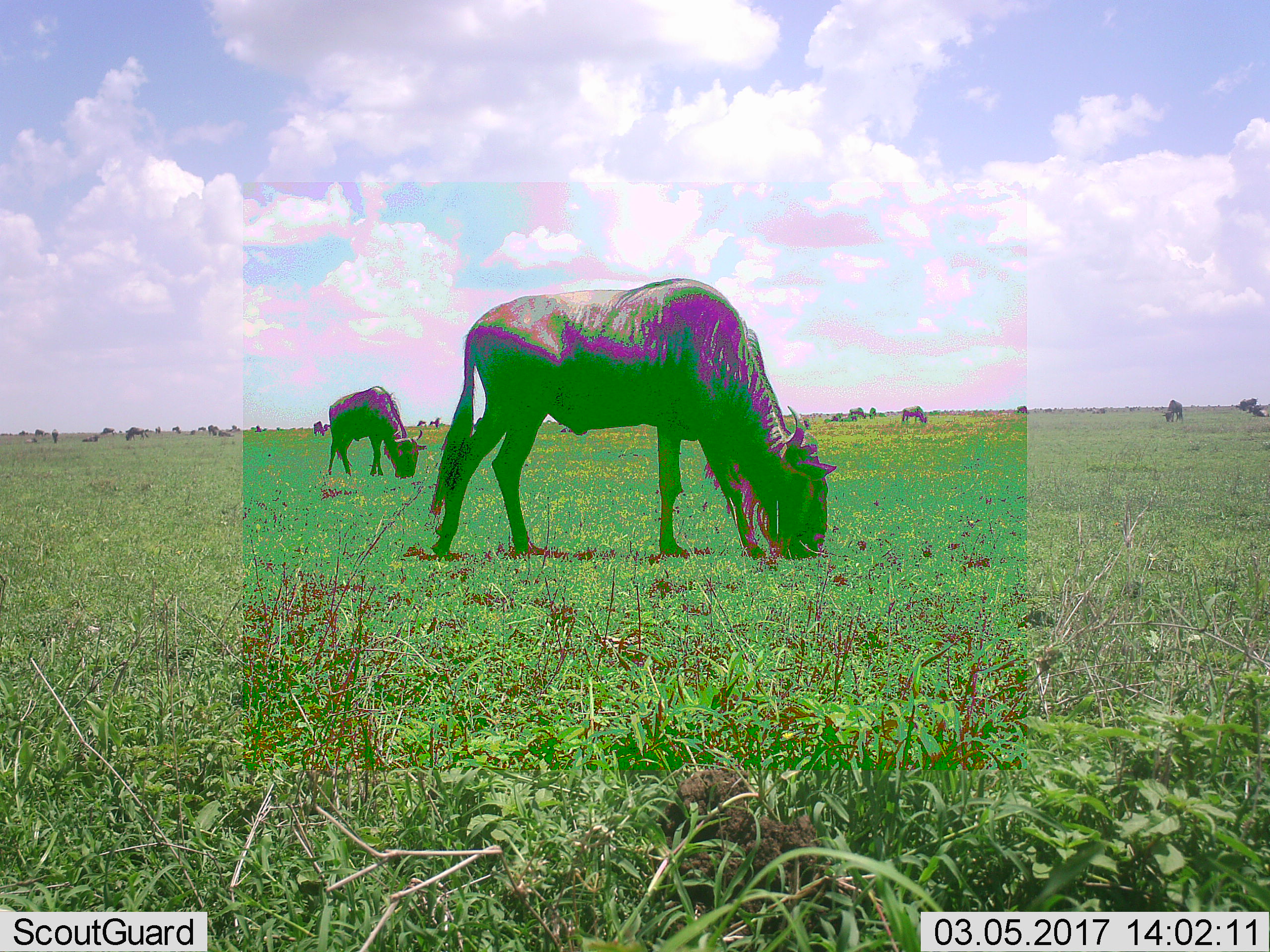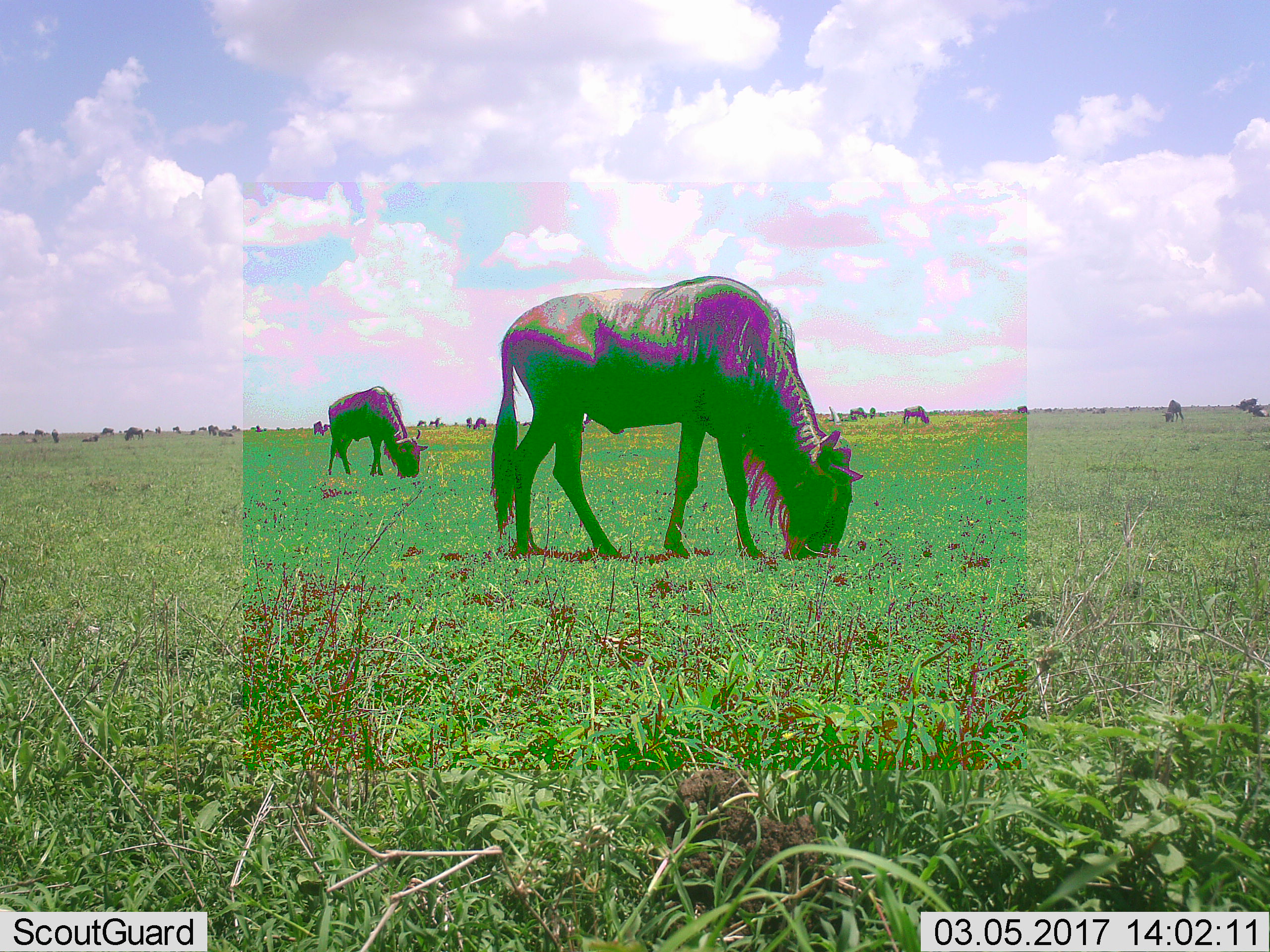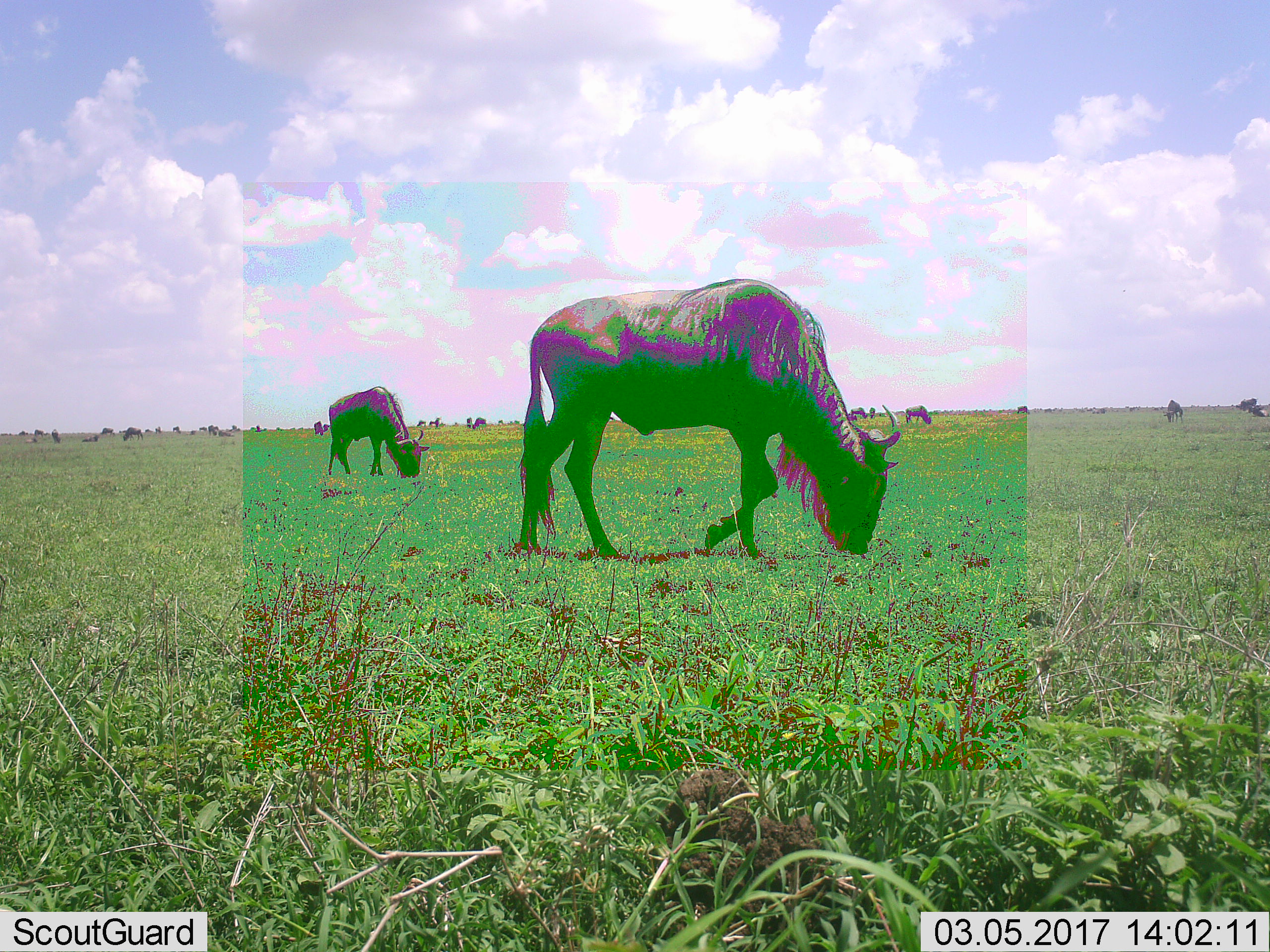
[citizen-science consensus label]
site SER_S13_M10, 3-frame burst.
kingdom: Animalia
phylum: Chordata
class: Mammalia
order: Artiodactyla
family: Bovidae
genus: Connochaetes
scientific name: Connochaetes taurinus taurinus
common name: blue wildebeest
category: wildebeestblue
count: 11-50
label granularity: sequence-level